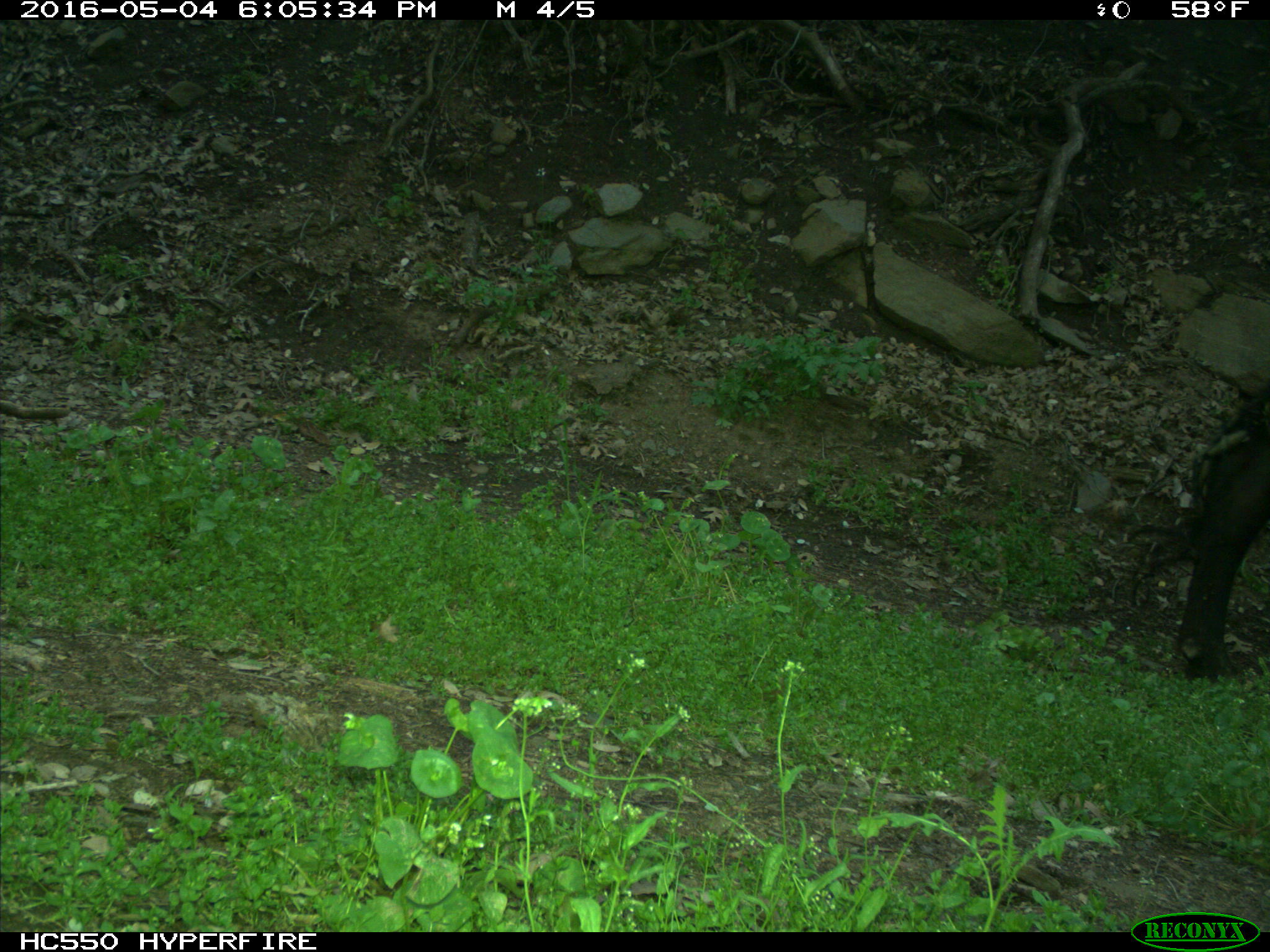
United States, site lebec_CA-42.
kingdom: Animalia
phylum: Chordata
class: Mammalia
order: Artiodactyla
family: Bovidae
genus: Bos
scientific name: Bos taurus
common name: domestic cow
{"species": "Bos taurus (domestic cow)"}